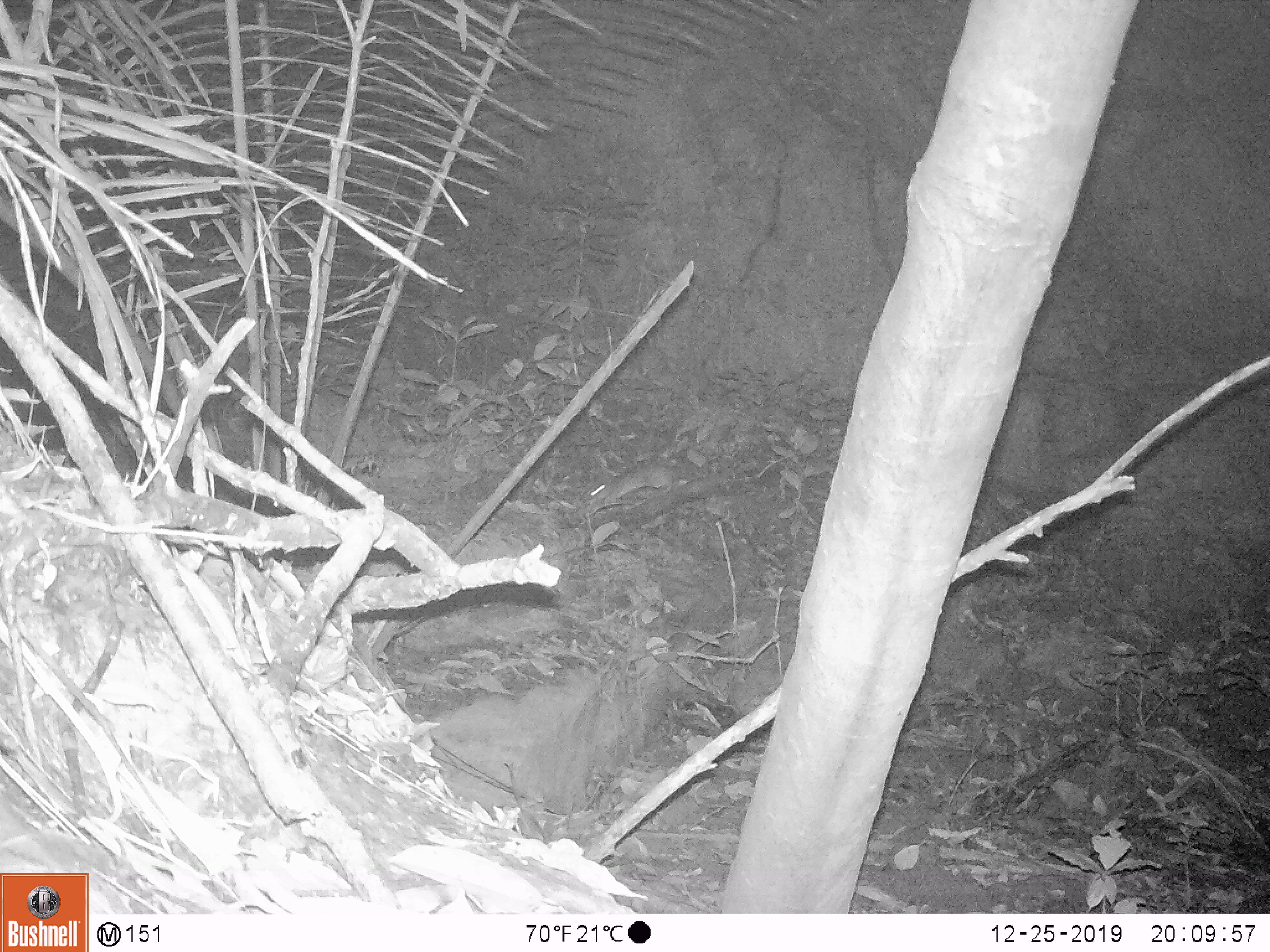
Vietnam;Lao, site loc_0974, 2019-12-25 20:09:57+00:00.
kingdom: Animalia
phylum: Chordata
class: Mammalia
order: Rodentia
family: Muridae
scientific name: Muridae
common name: old-world mice and rats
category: unidentified murid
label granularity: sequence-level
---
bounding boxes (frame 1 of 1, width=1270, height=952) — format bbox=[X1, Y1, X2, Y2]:
unidentified murid: bbox=[589, 457, 669, 502]